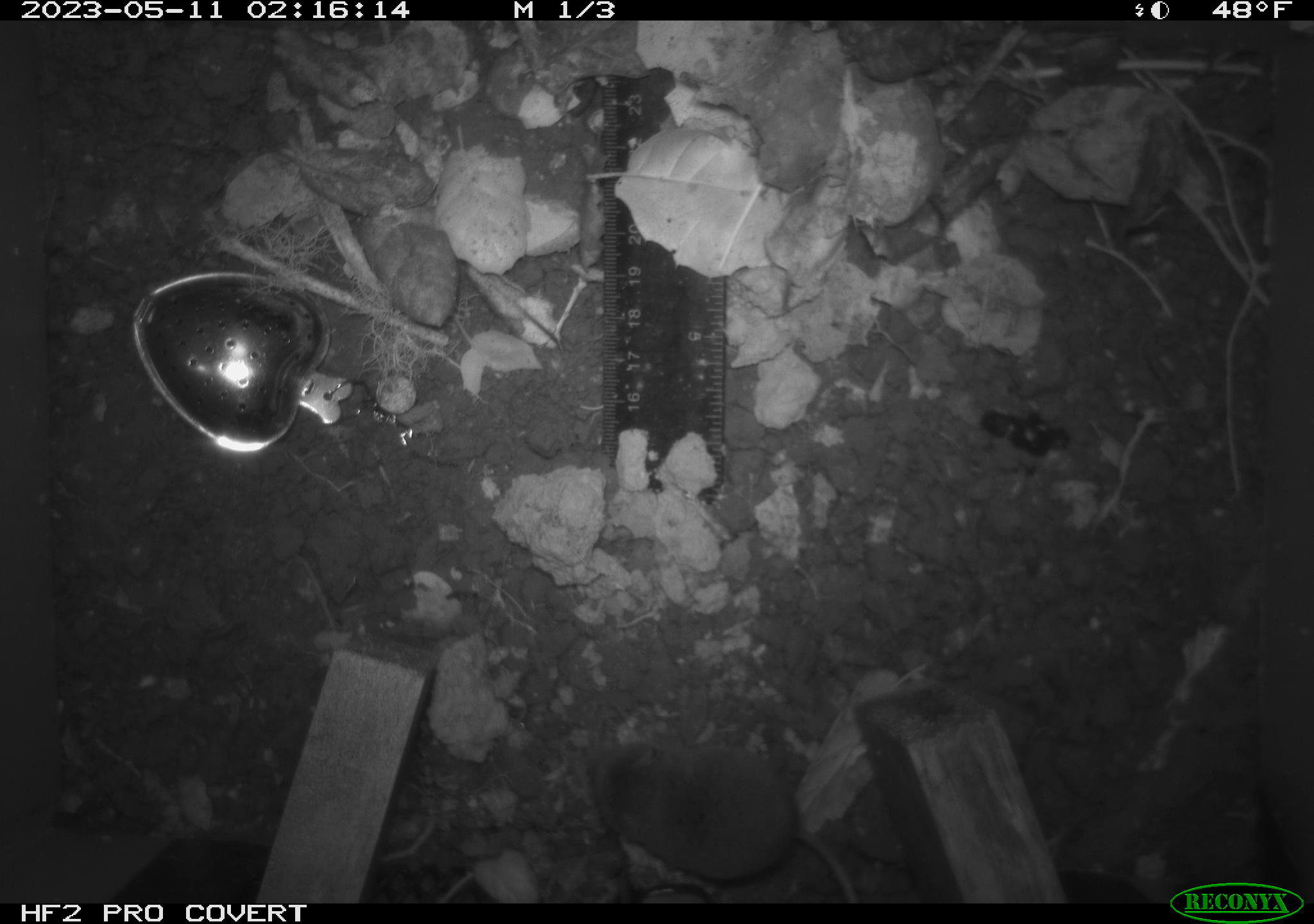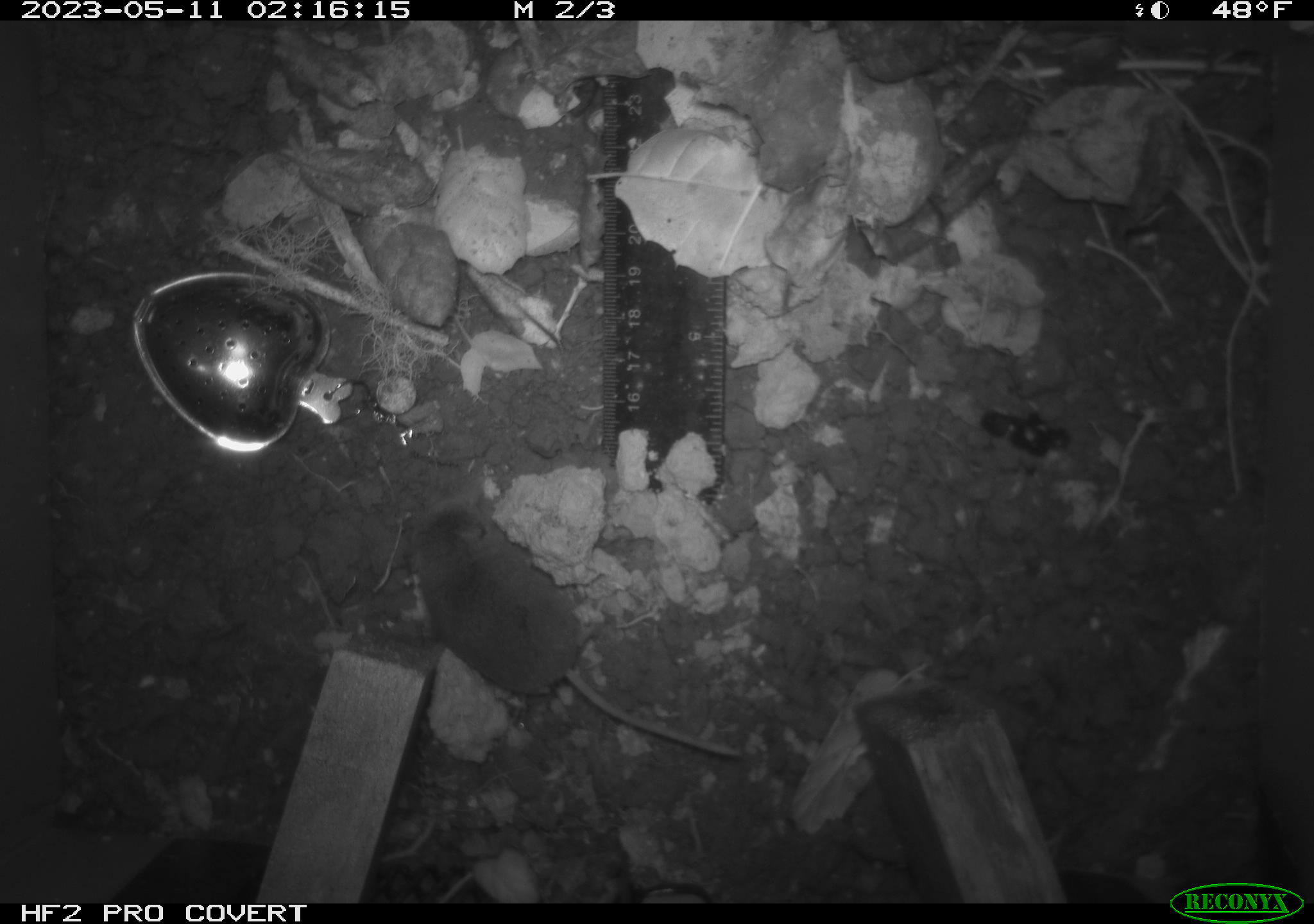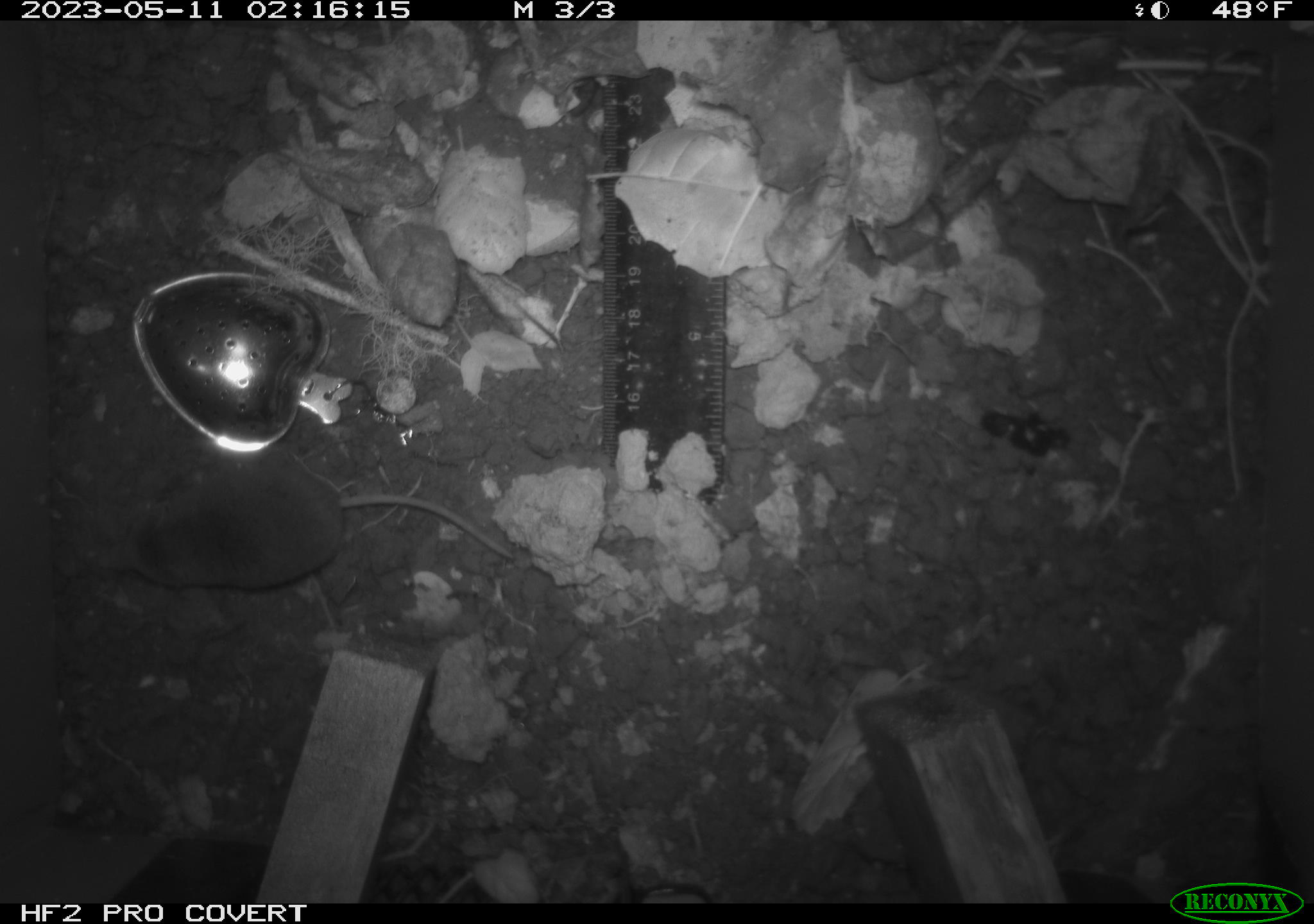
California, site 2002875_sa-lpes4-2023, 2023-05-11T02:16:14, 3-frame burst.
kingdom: Animalia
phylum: Chordata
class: Mammalia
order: Eulipotyphla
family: Soricidae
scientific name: Soricidae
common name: shrews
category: soricidae family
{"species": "soricidae family (shrews) (Soricidae)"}